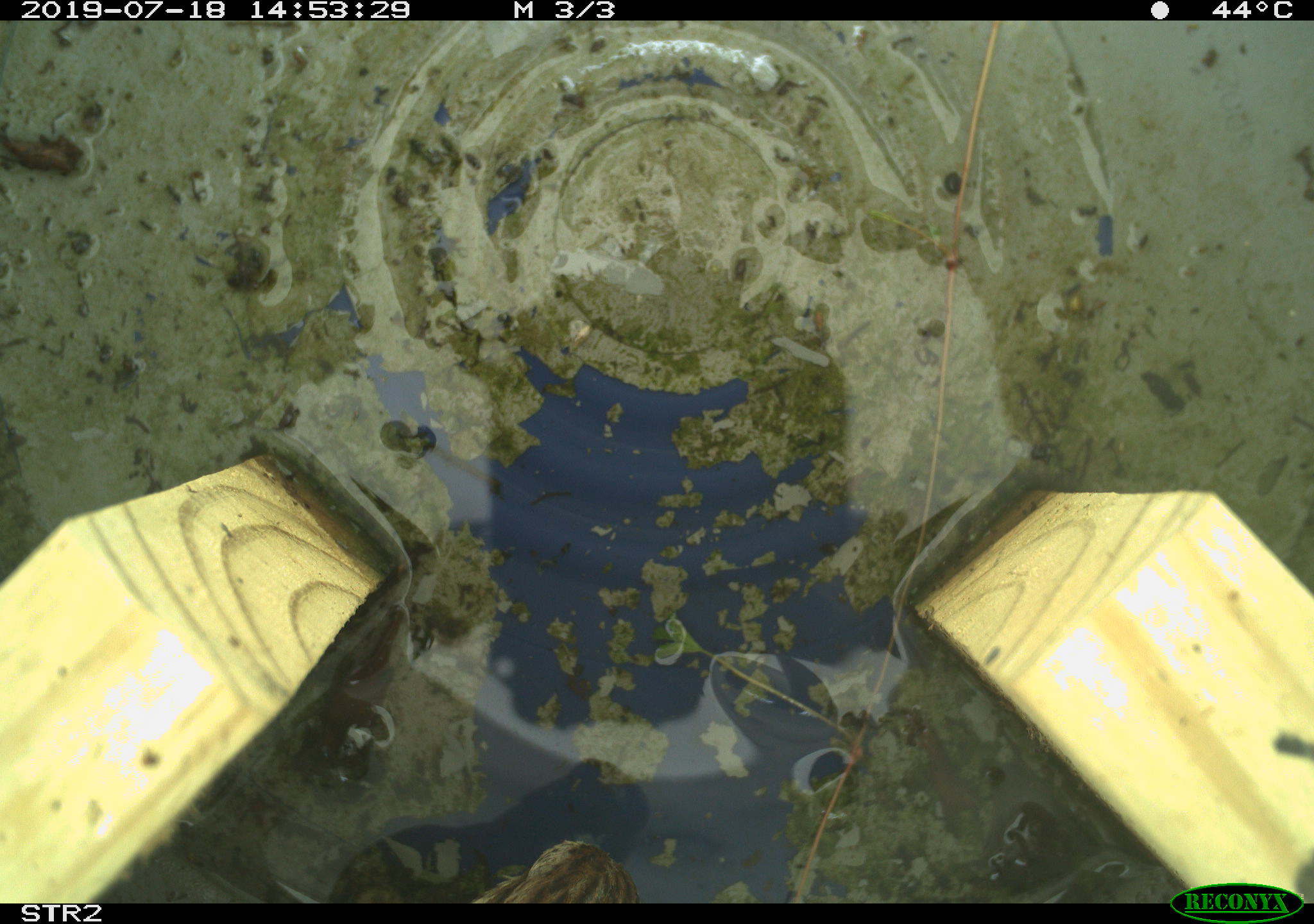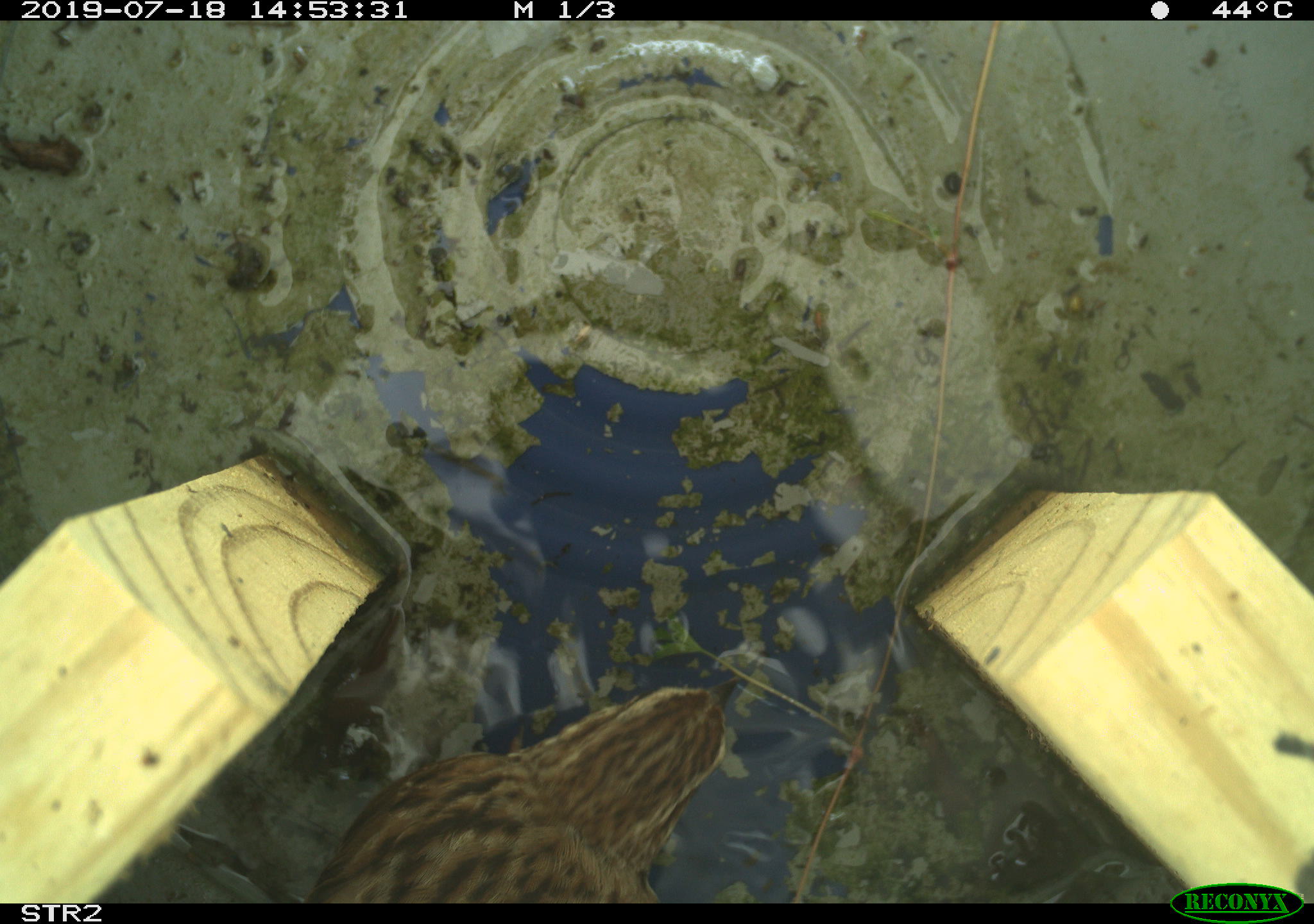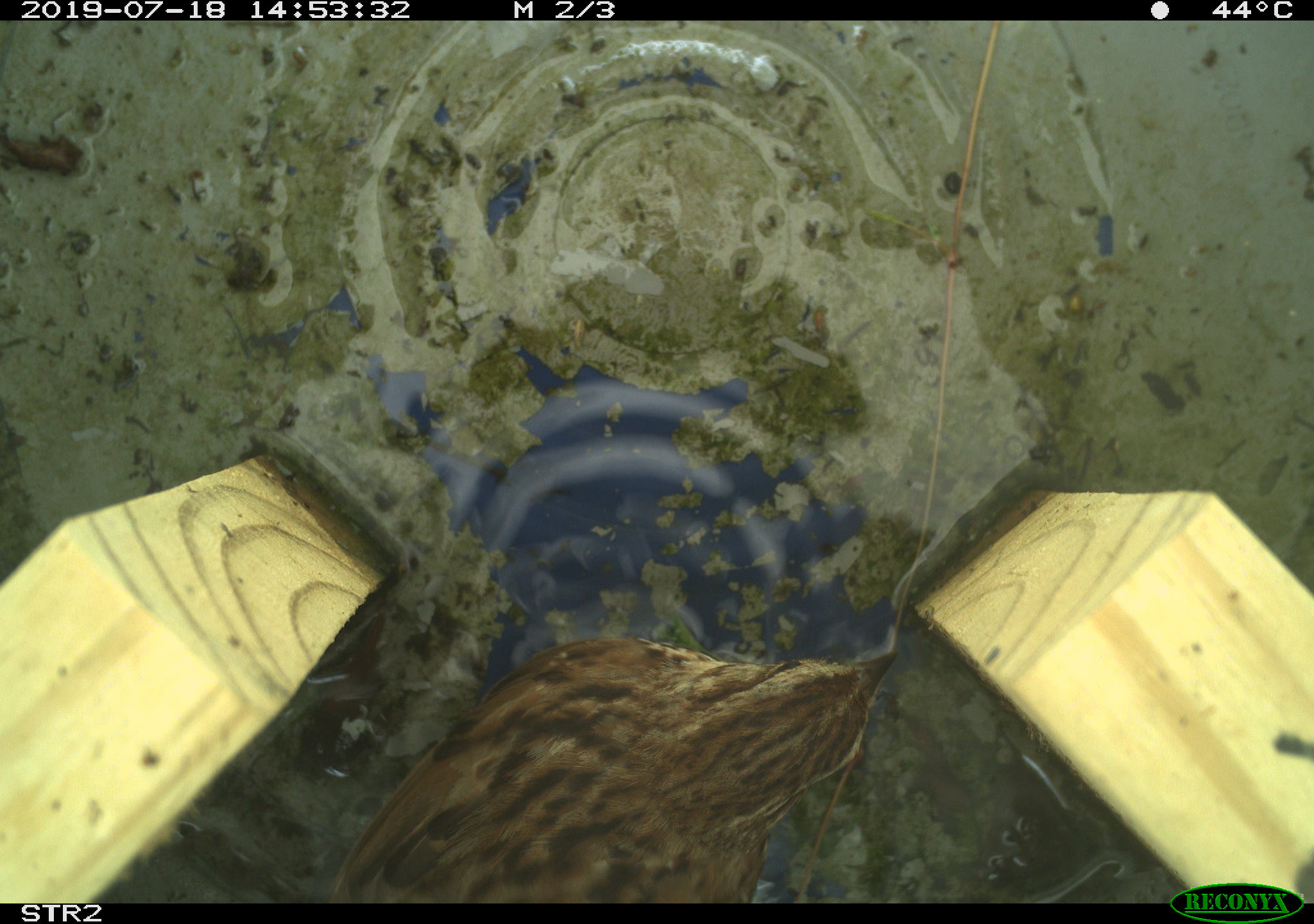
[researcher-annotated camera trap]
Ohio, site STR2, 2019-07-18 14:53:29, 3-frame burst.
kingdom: Animalia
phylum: Chordata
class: Aves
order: Passeriformes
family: Passerellidae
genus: Melospiza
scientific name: Melospiza melodia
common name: song sparrow